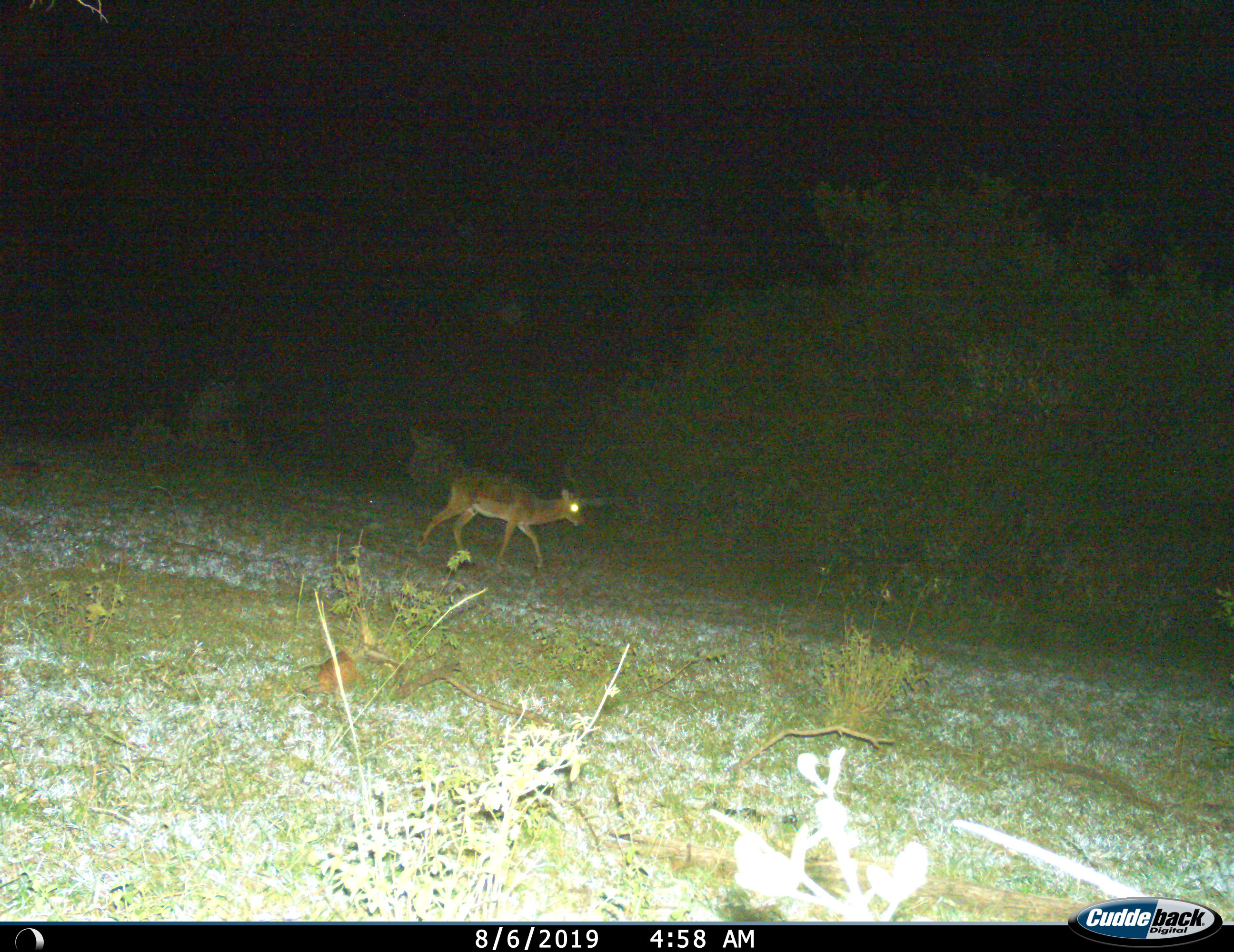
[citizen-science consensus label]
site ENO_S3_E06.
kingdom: Animalia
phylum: Chordata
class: Mammalia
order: Artiodactyla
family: Bovidae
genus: Aepyceros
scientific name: Aepyceros melampus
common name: impala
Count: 1.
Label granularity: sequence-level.